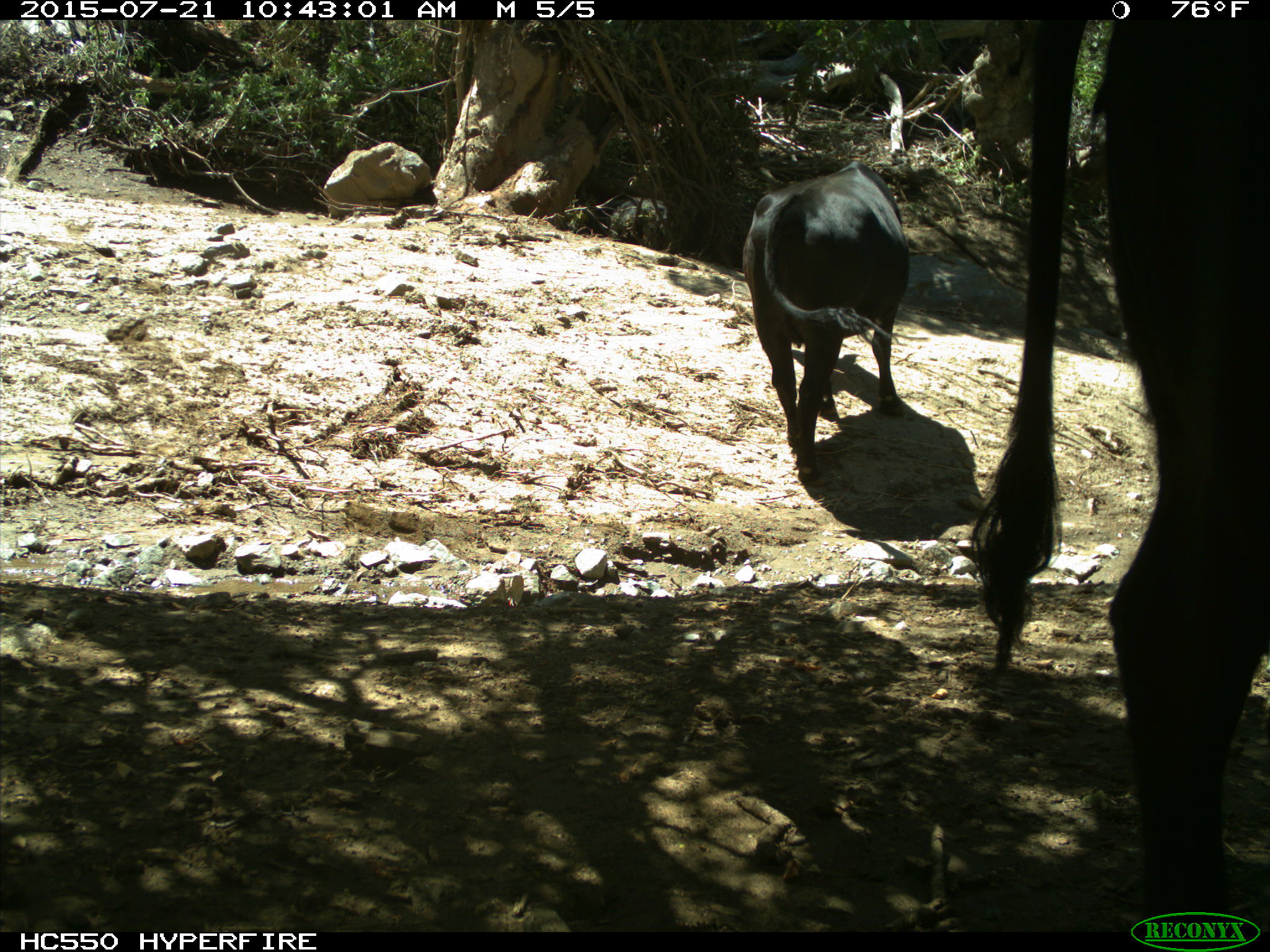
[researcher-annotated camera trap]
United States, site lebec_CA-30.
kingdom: Animalia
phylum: Chordata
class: Mammalia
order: Artiodactyla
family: Bovidae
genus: Bos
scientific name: Bos taurus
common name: domestic cow